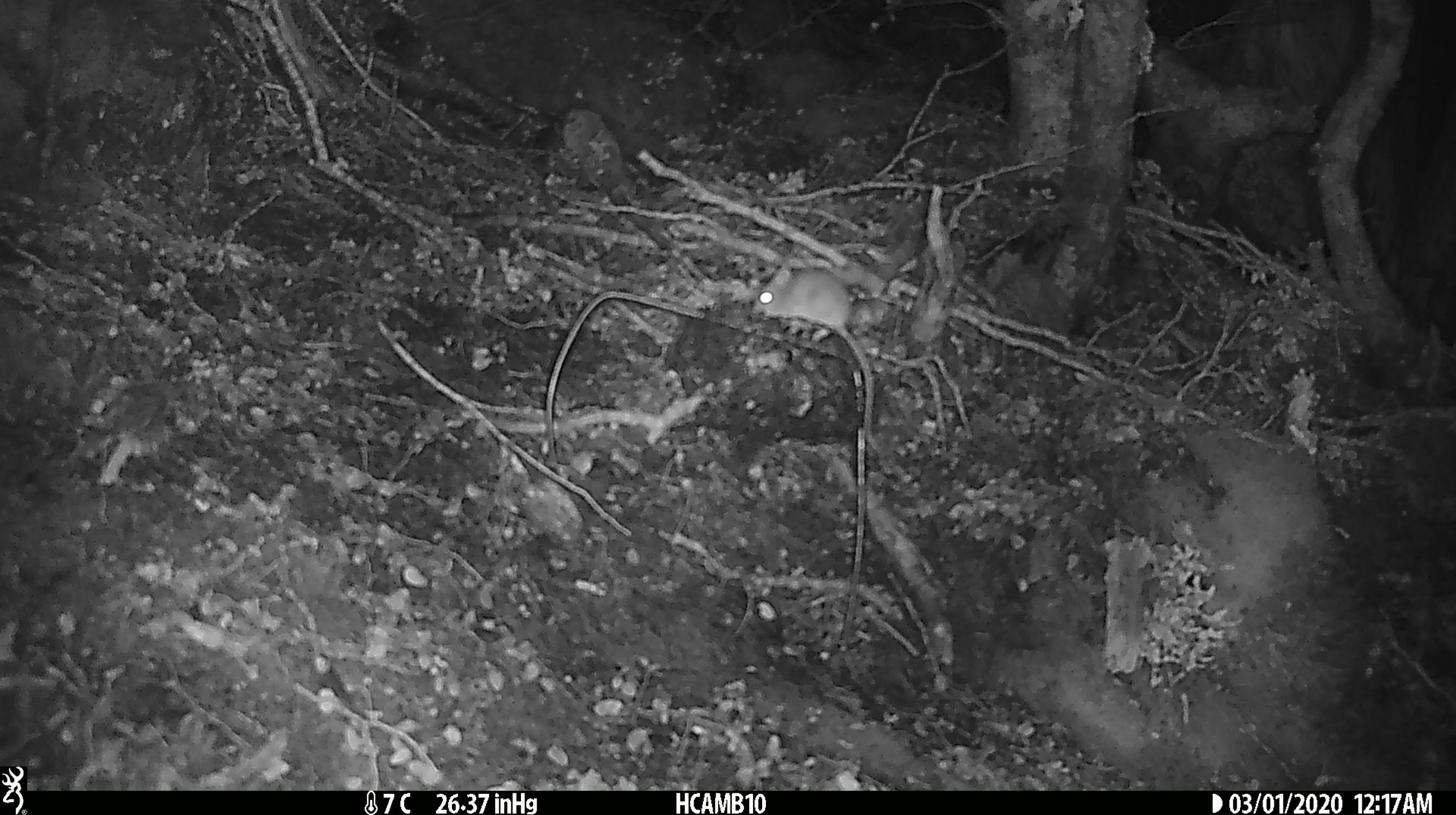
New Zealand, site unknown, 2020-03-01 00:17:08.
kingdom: Animalia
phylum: Chordata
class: Mammalia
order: Rodentia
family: Muridae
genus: Mus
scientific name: Mus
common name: mouse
Mouse (Mus).